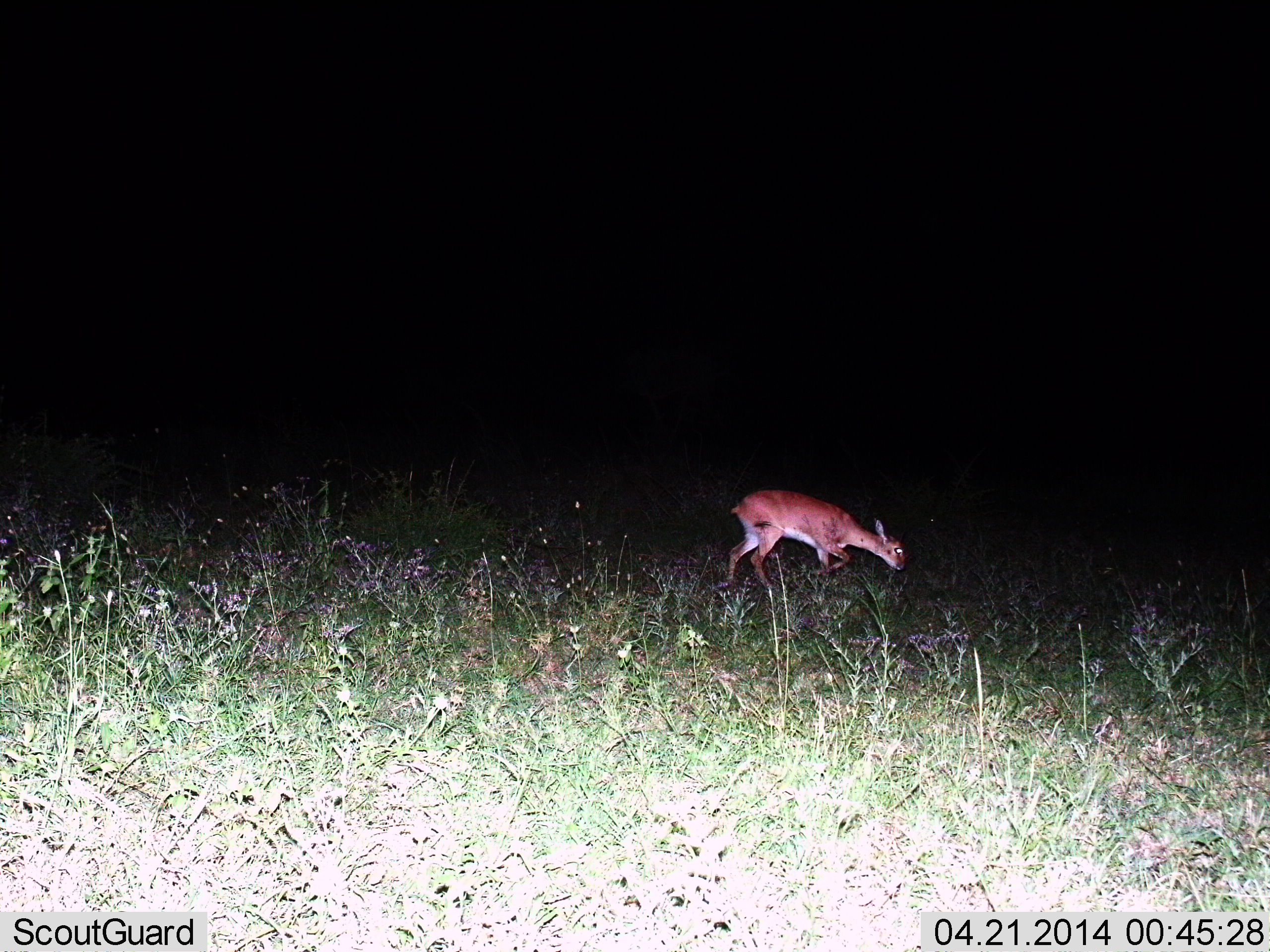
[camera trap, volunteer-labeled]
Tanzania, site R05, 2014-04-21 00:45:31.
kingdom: Animalia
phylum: Chordata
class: Mammalia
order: Artiodactyla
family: Bovidae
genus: Cephalophus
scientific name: Cephalophus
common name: duiker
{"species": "duiker (Cephalophus)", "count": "1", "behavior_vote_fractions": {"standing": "6%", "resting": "0%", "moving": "35%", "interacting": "0%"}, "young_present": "0%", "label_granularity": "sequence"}